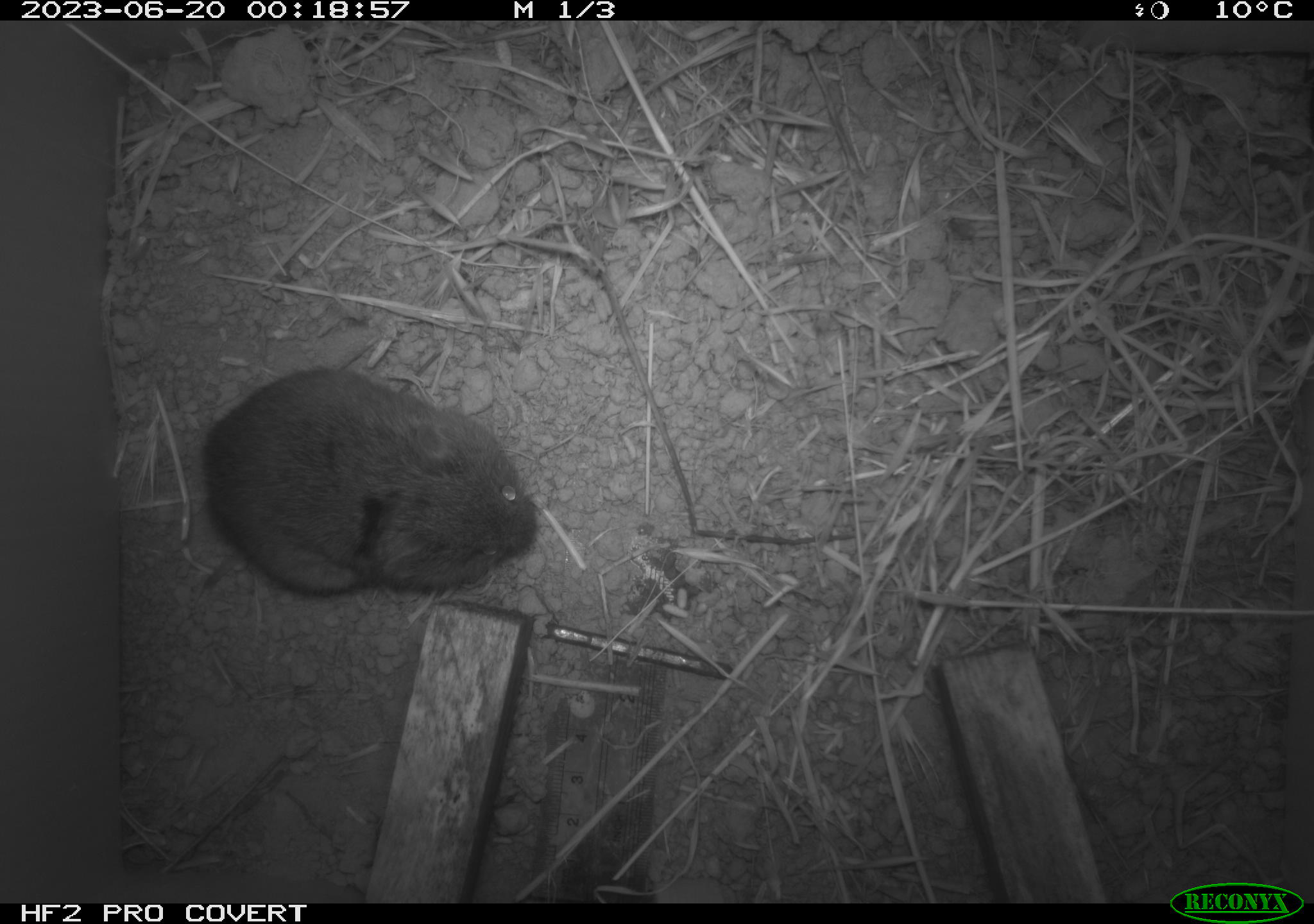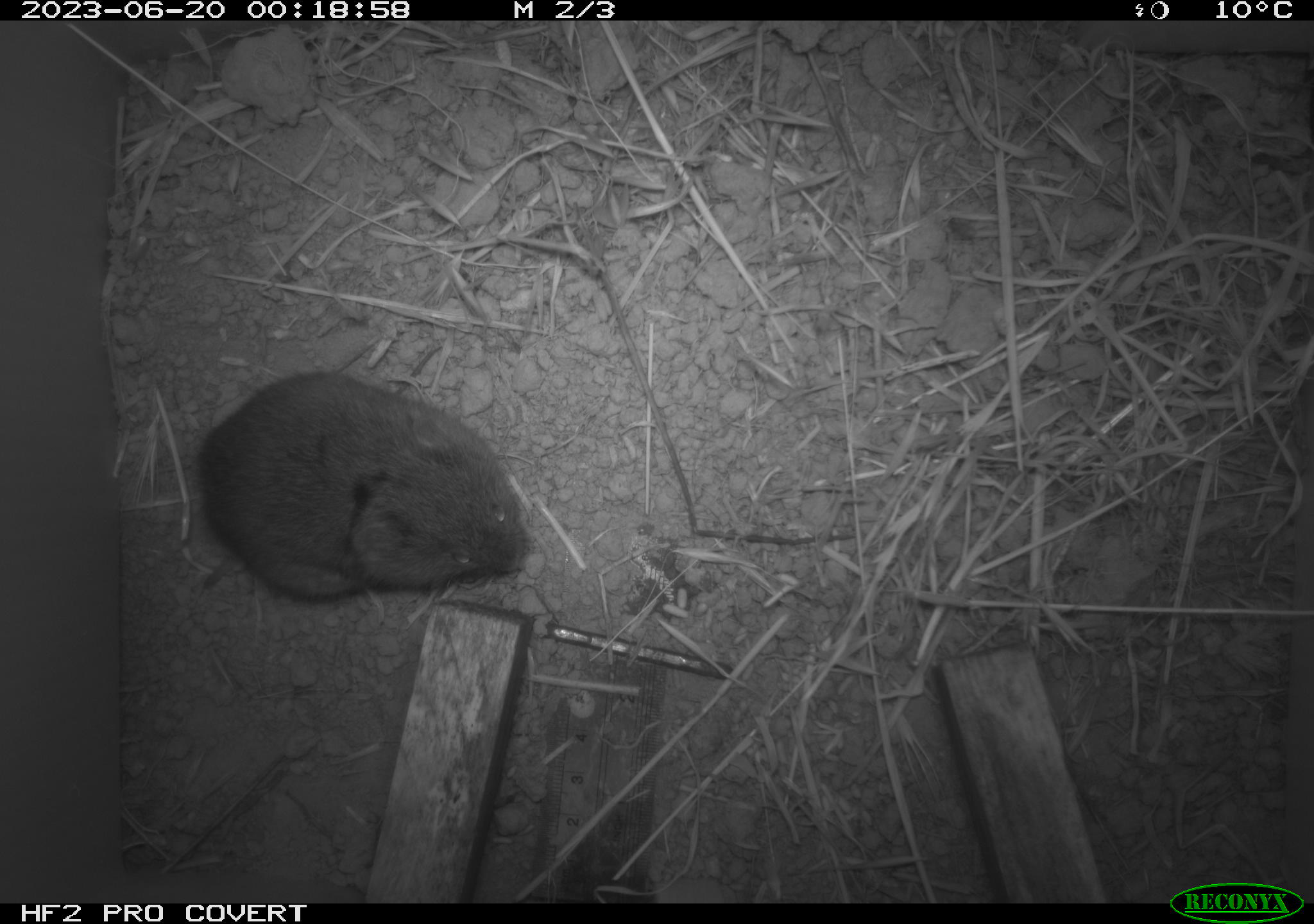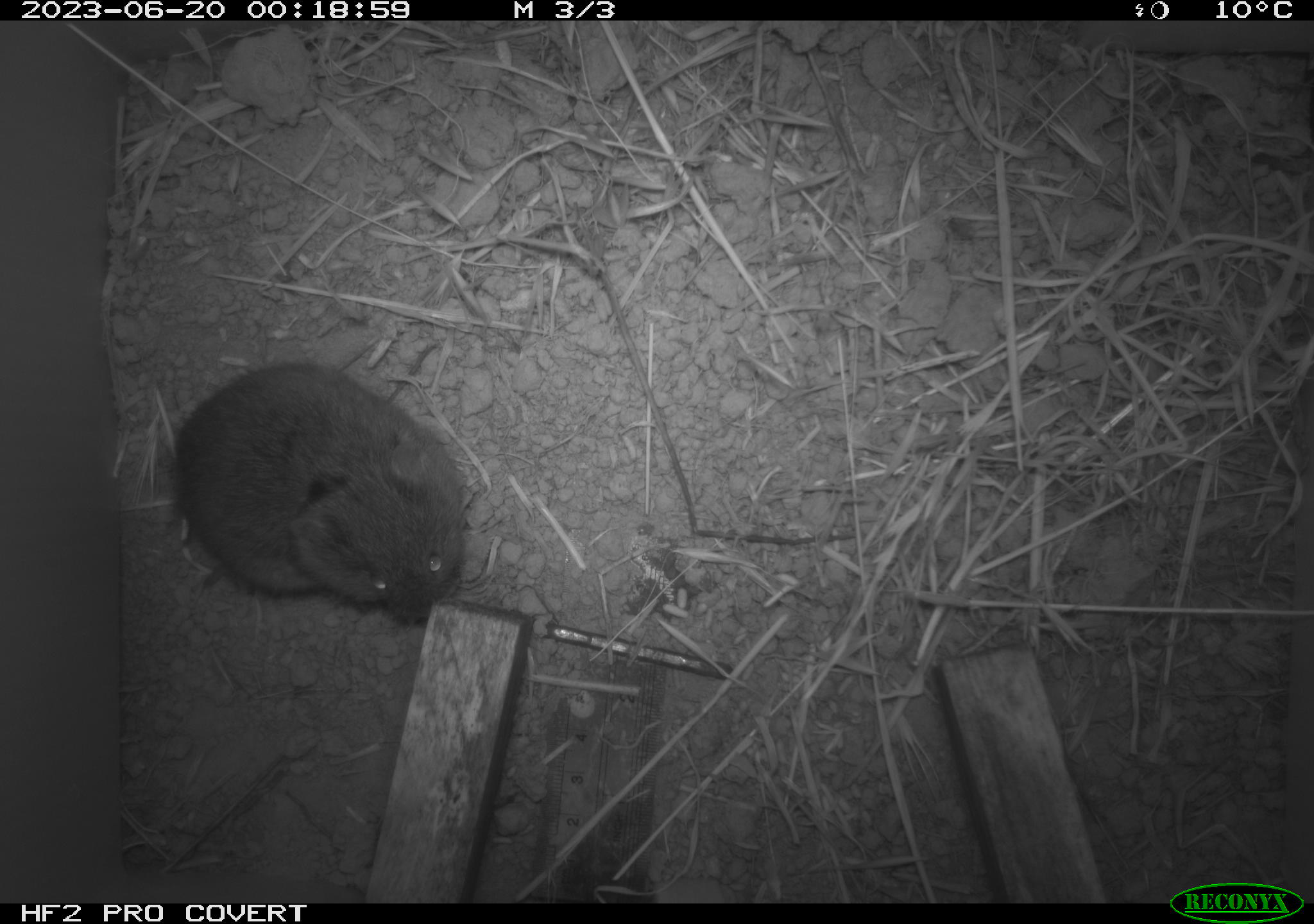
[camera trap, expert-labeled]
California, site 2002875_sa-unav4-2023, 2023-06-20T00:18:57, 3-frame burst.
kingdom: Animalia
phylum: Chordata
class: Mammalia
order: Rodentia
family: Cricetidae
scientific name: Arvicolinae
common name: voles, lemmings, and muskrats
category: arvicolinae subfamily